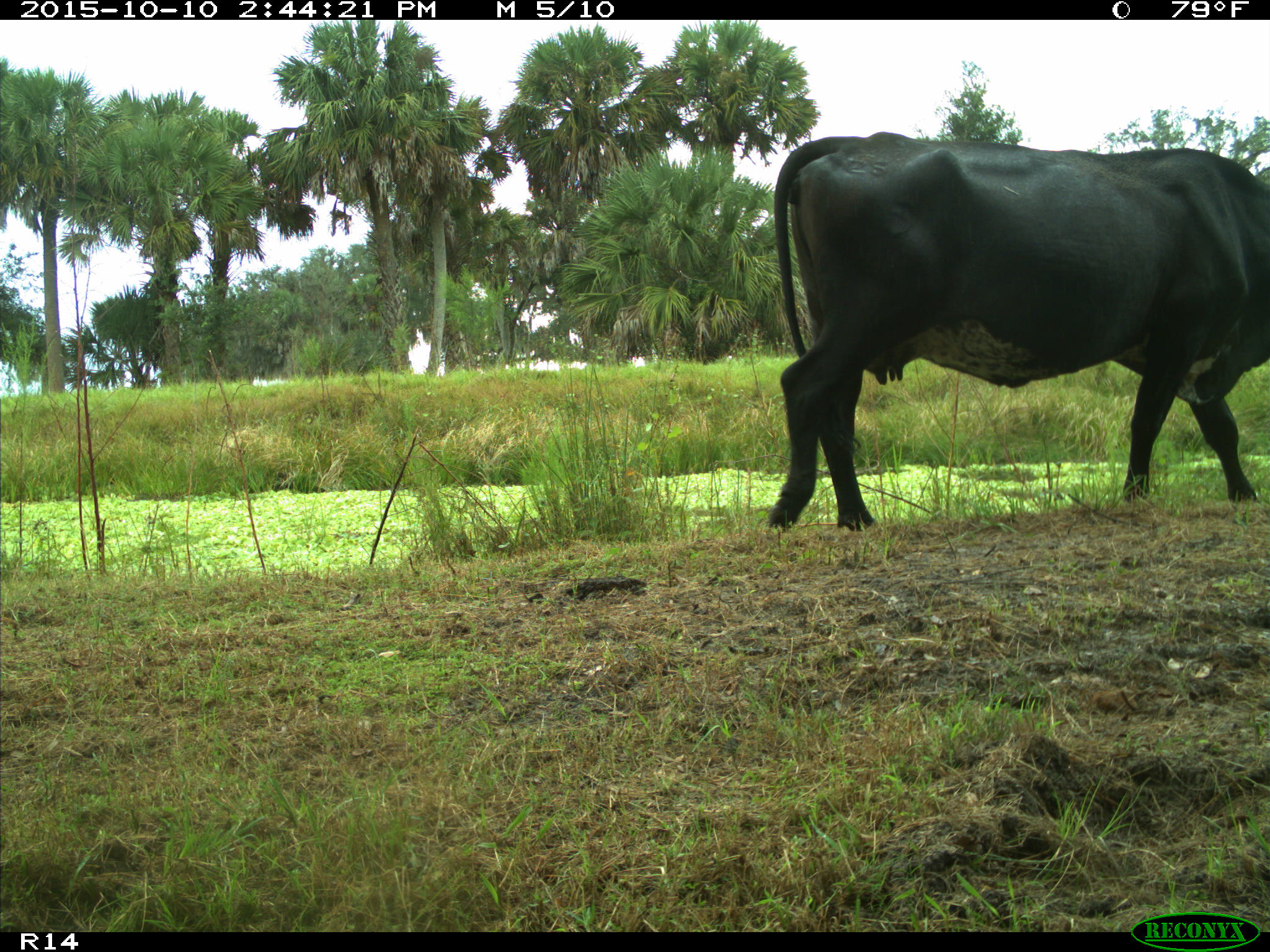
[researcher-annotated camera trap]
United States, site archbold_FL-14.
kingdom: Animalia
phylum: Chordata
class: Mammalia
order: Artiodactyla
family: Bovidae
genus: Bos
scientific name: Bos taurus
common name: domestic cow